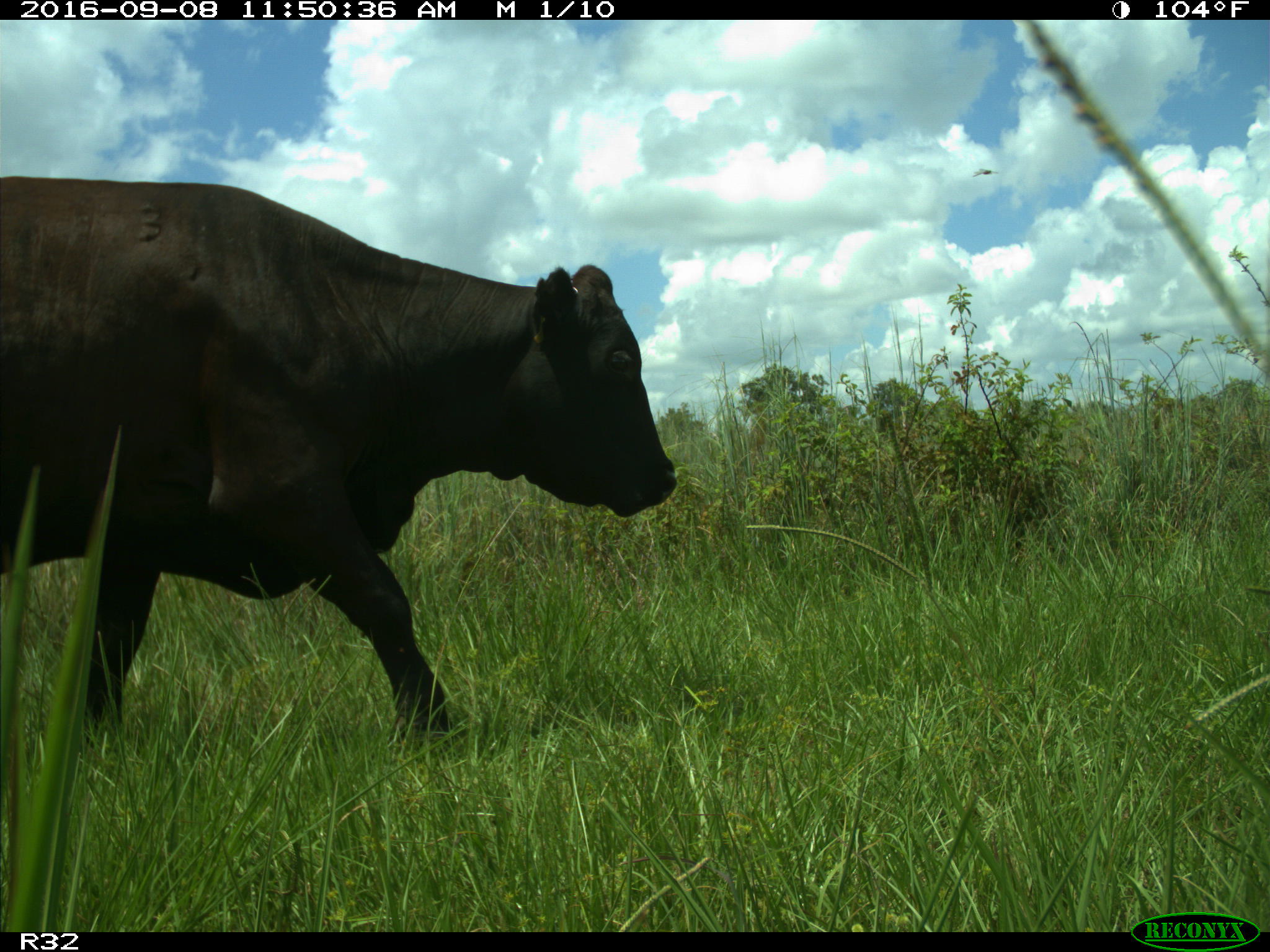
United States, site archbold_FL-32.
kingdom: Animalia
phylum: Chordata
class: Mammalia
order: Artiodactyla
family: Bovidae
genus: Bos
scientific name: Bos taurus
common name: domestic cow